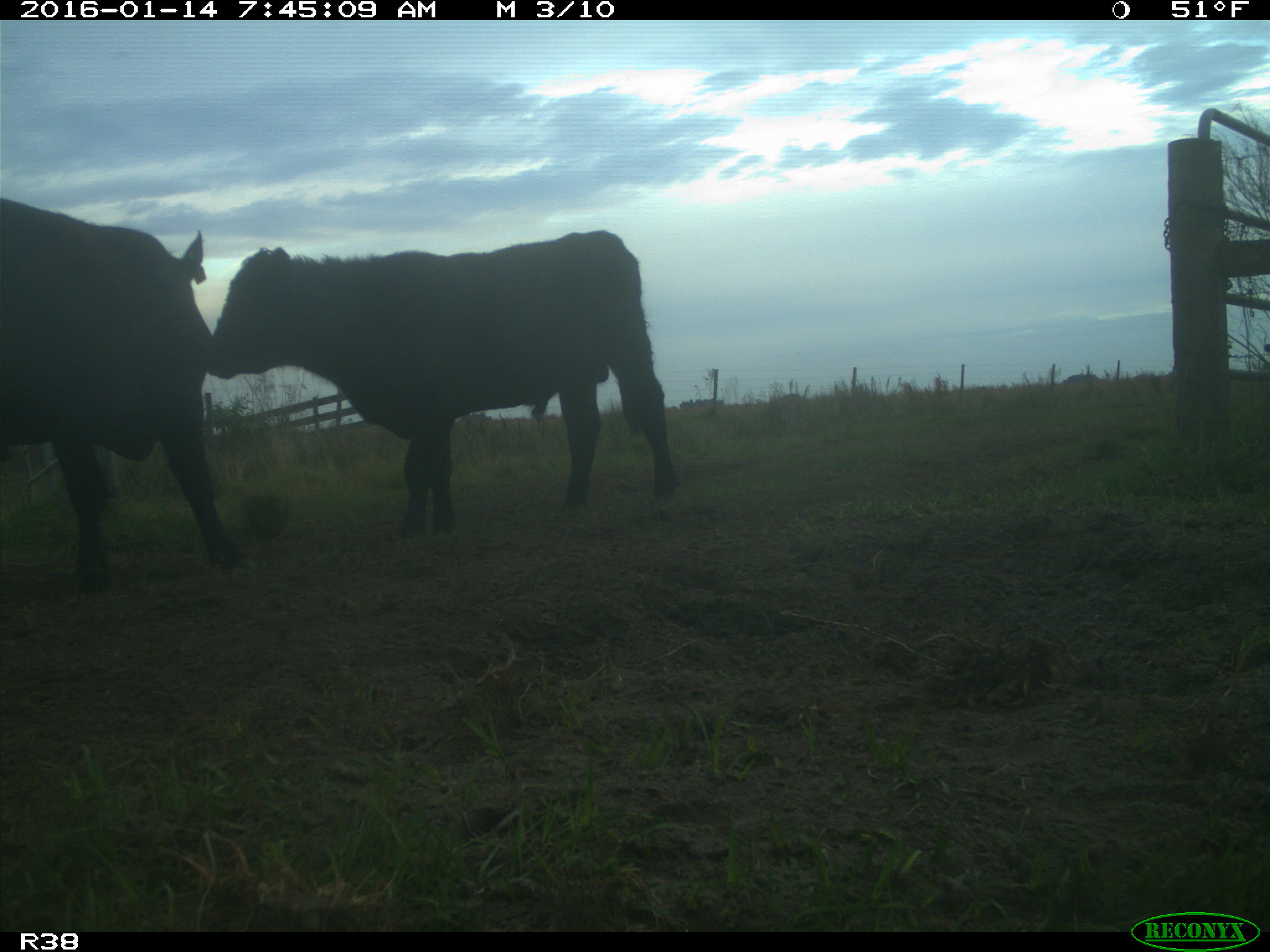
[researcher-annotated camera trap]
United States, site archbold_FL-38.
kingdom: Animalia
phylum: Chordata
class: Mammalia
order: Artiodactyla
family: Bovidae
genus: Bos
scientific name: Bos taurus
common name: domestic cow